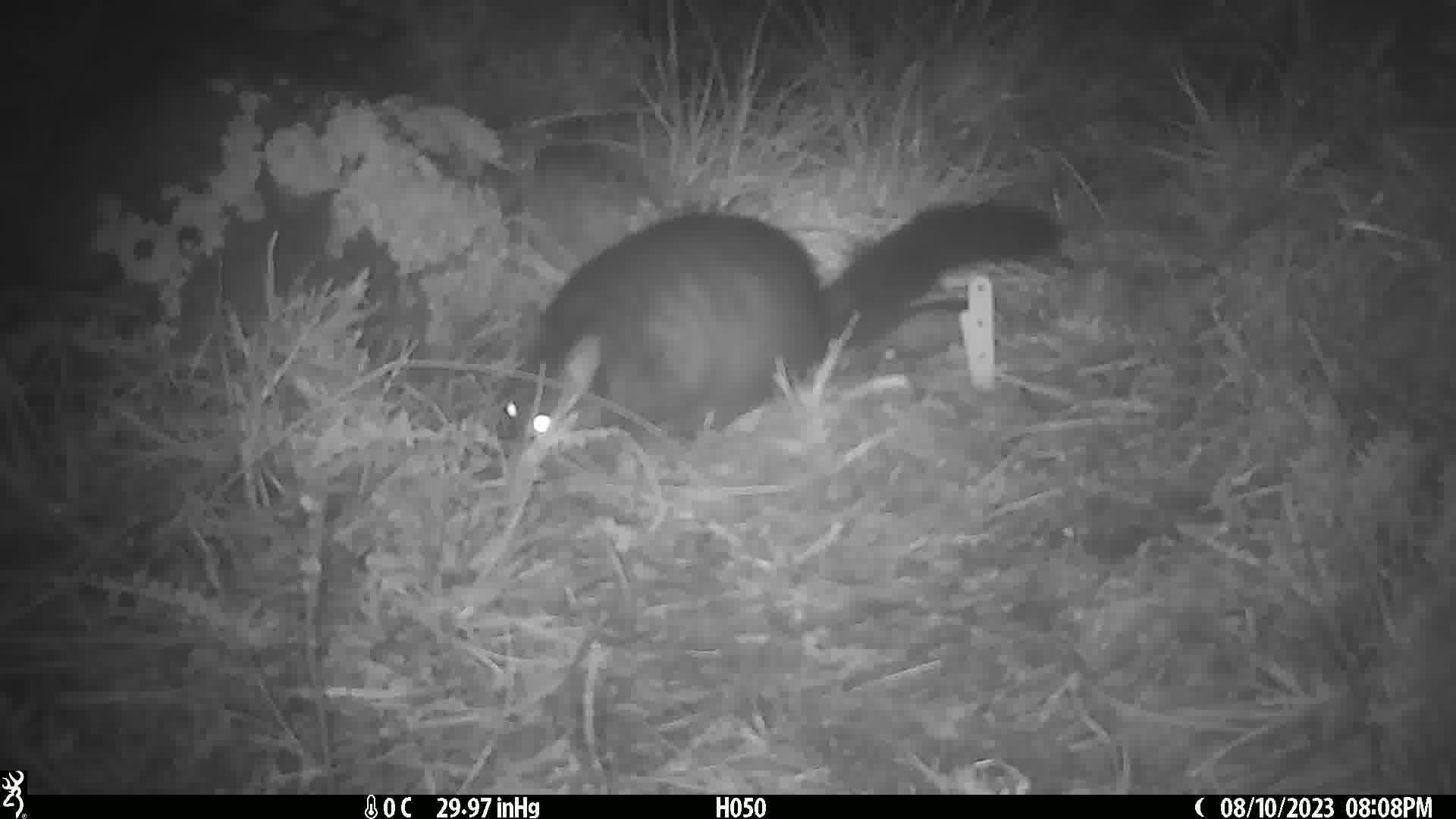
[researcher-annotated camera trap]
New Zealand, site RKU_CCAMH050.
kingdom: Animalia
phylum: Chordata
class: Mammalia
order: Diprotodontia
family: Phalangeridae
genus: Trichosurus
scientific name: Trichosurus vulpecula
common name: common brushtail possum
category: possum